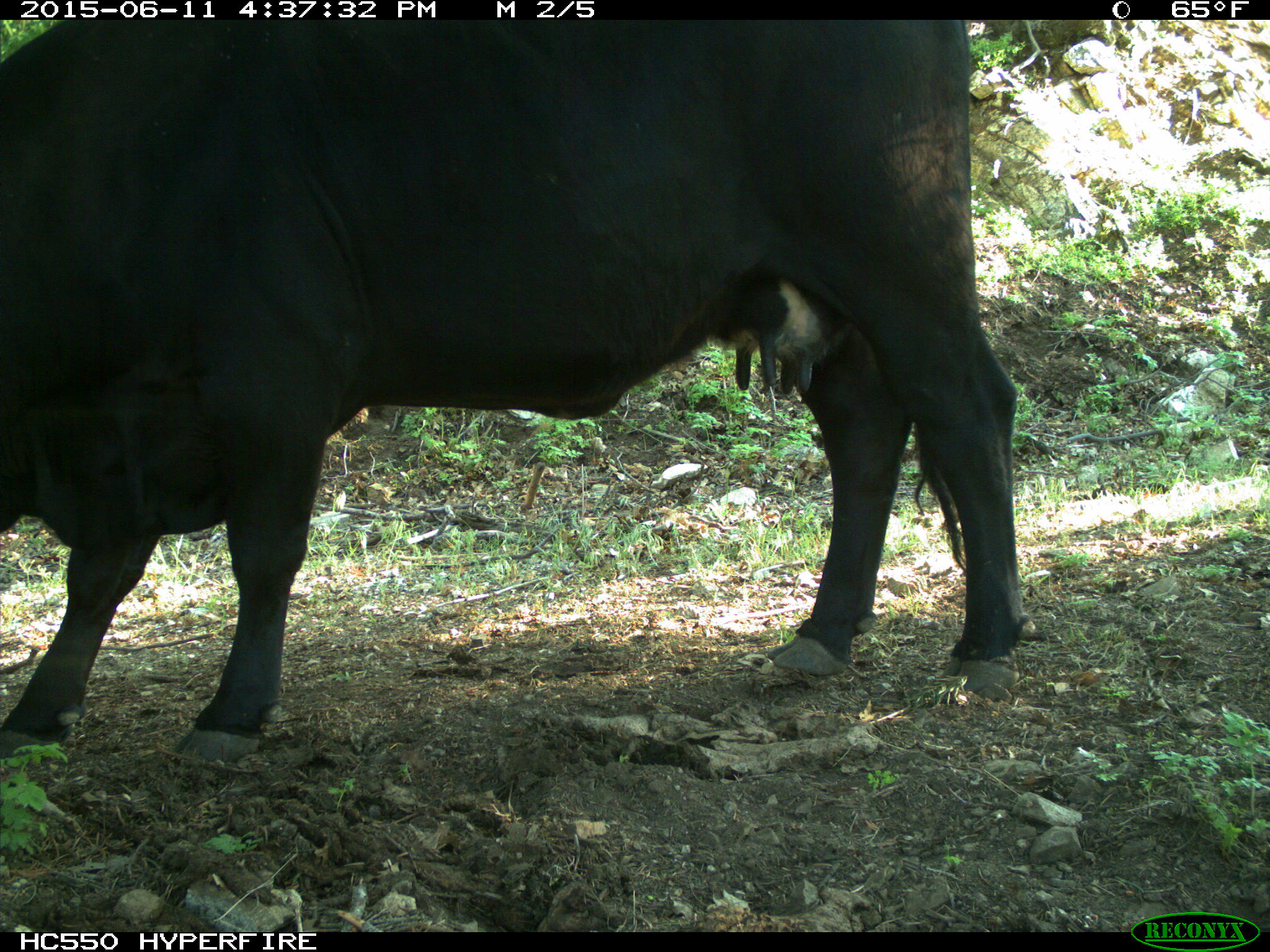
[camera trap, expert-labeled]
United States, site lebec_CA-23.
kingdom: Animalia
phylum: Chordata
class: Mammalia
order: Artiodactyla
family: Bovidae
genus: Bos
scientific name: Bos taurus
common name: domestic cow